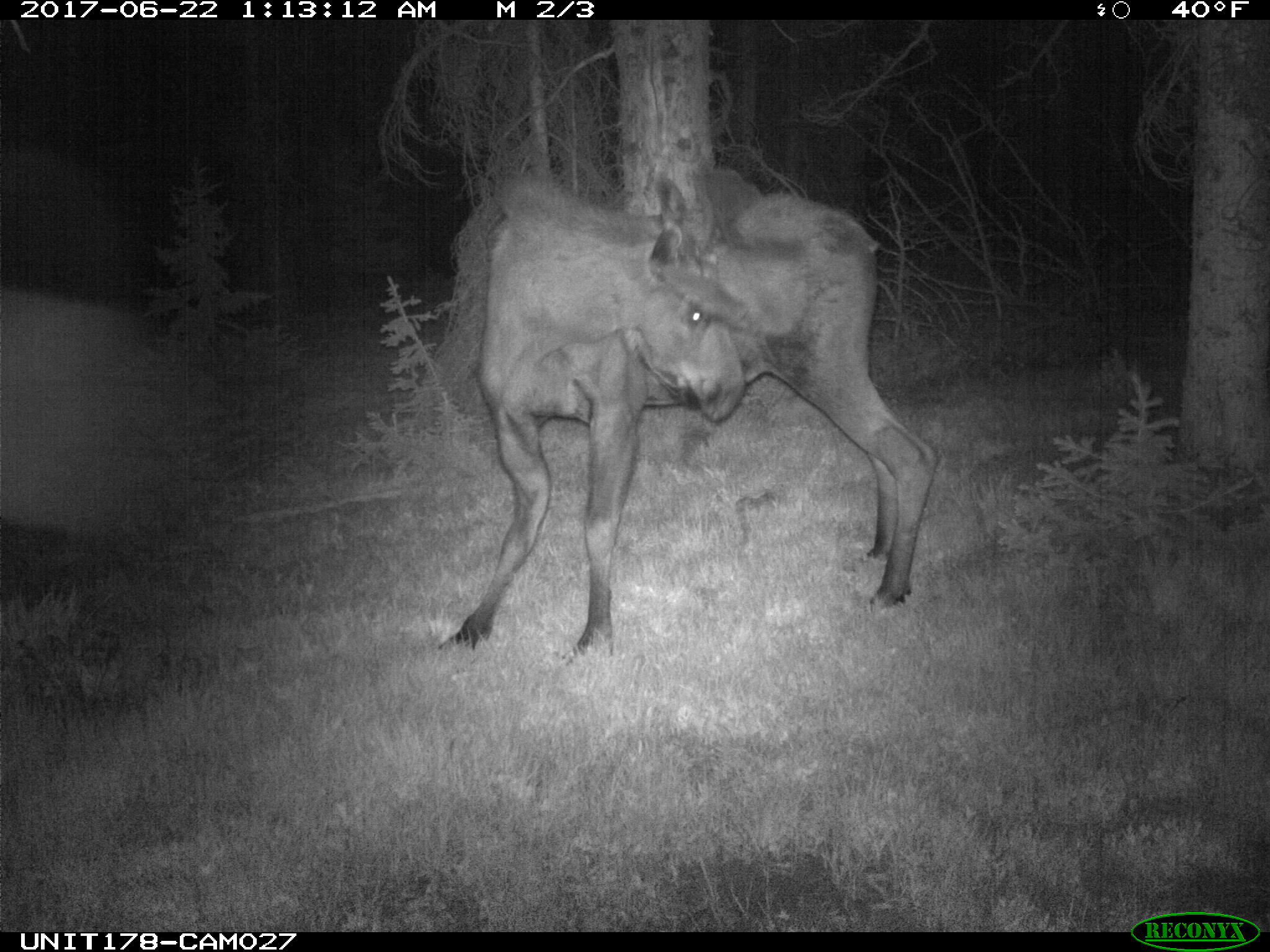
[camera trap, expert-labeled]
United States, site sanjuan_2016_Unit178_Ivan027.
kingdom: Animalia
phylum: Chordata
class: Mammalia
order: Artiodactyla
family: Cervidae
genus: Alces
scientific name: Alces alces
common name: moose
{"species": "Alces alces (moose)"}